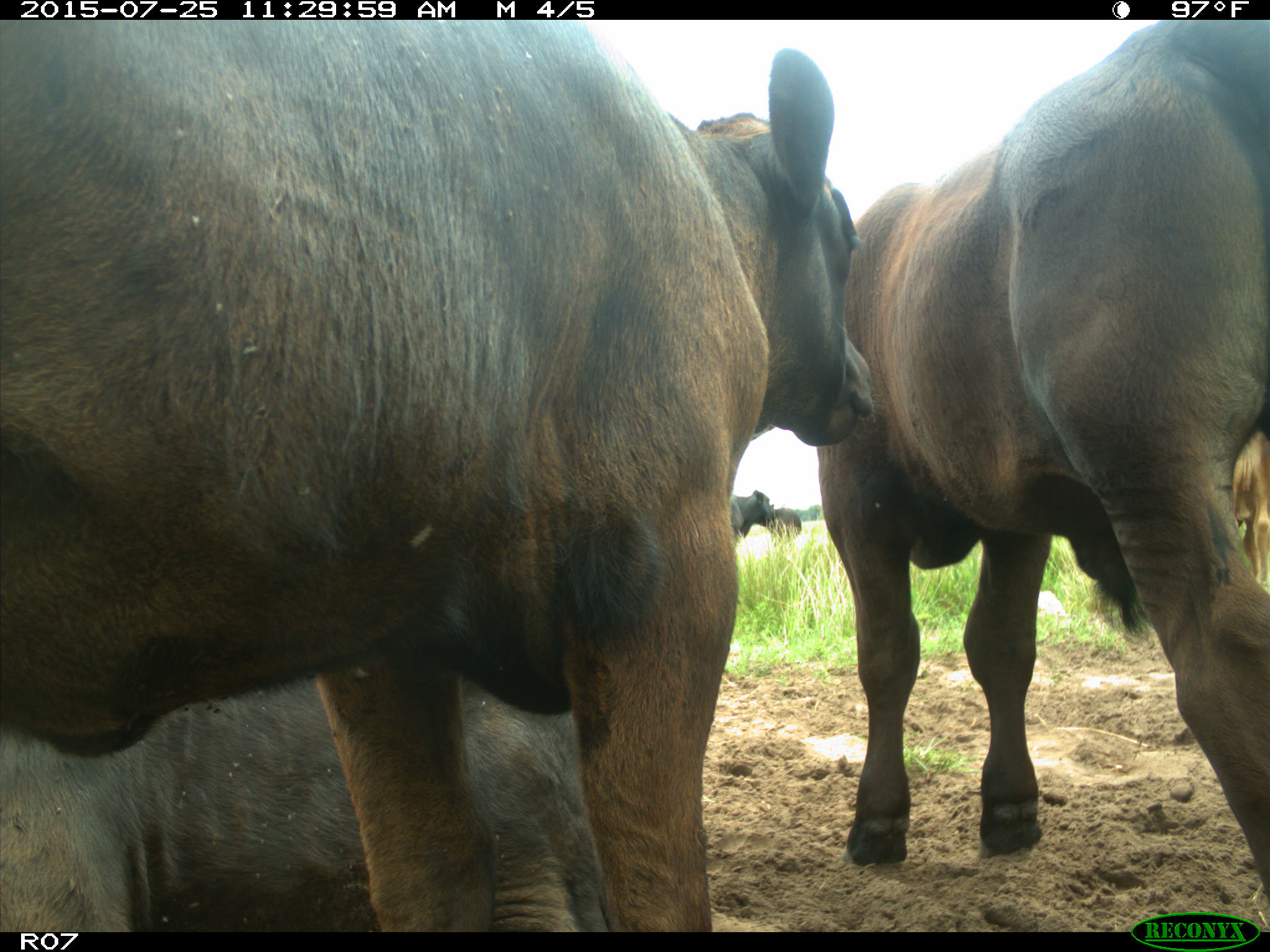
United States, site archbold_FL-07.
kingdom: Animalia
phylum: Chordata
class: Mammalia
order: Artiodactyla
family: Bovidae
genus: Bos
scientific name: Bos taurus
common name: domestic cow